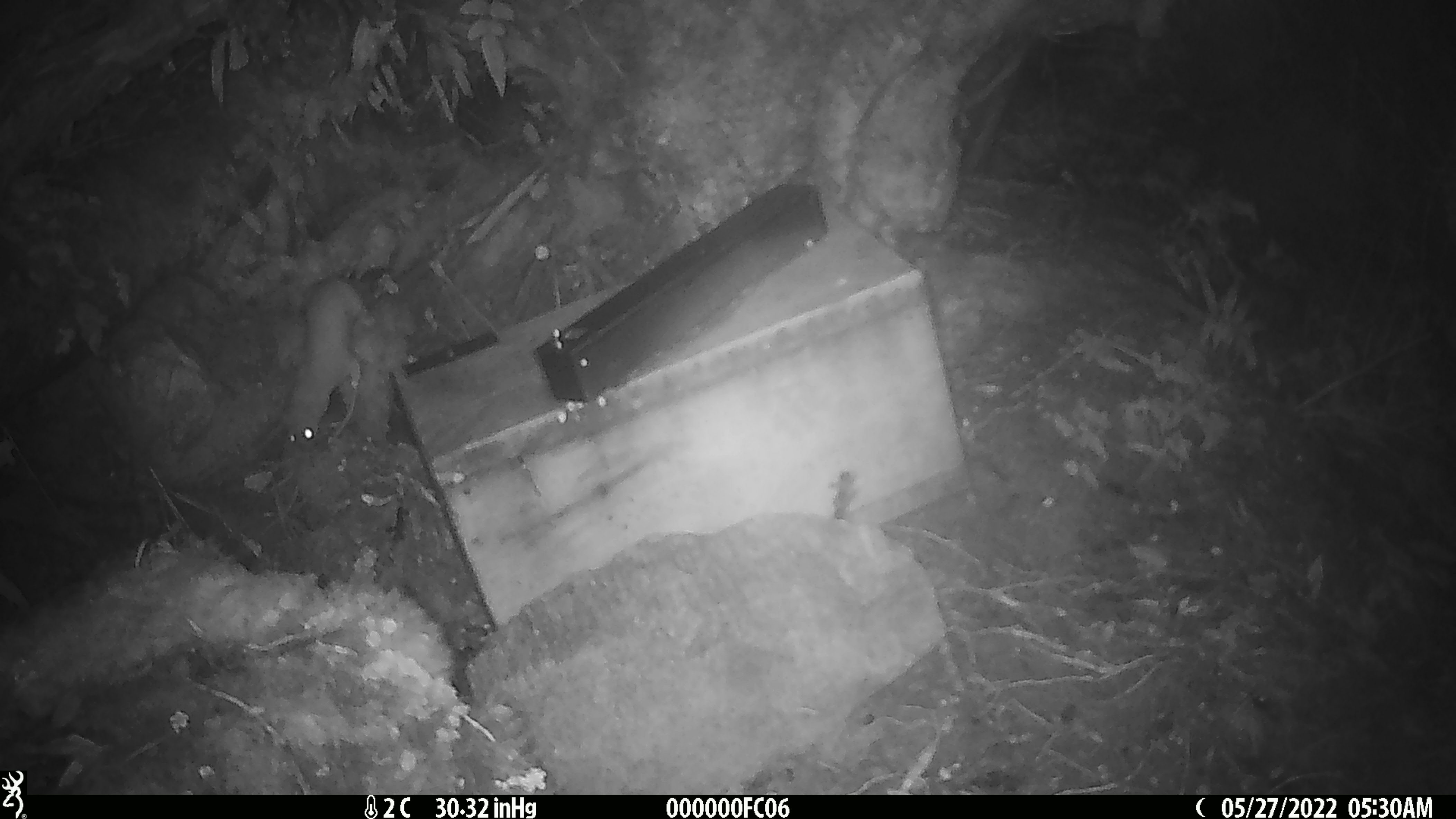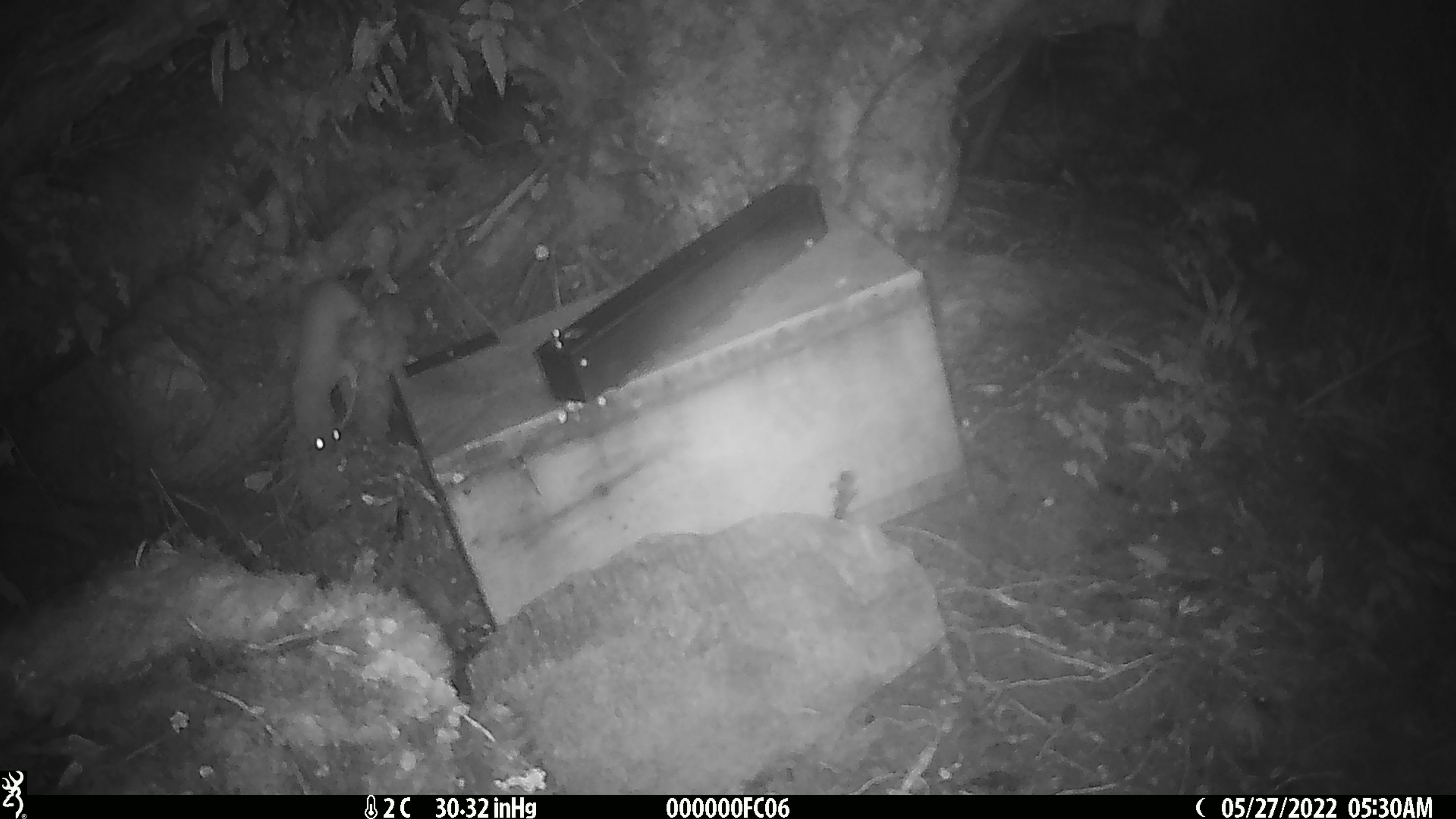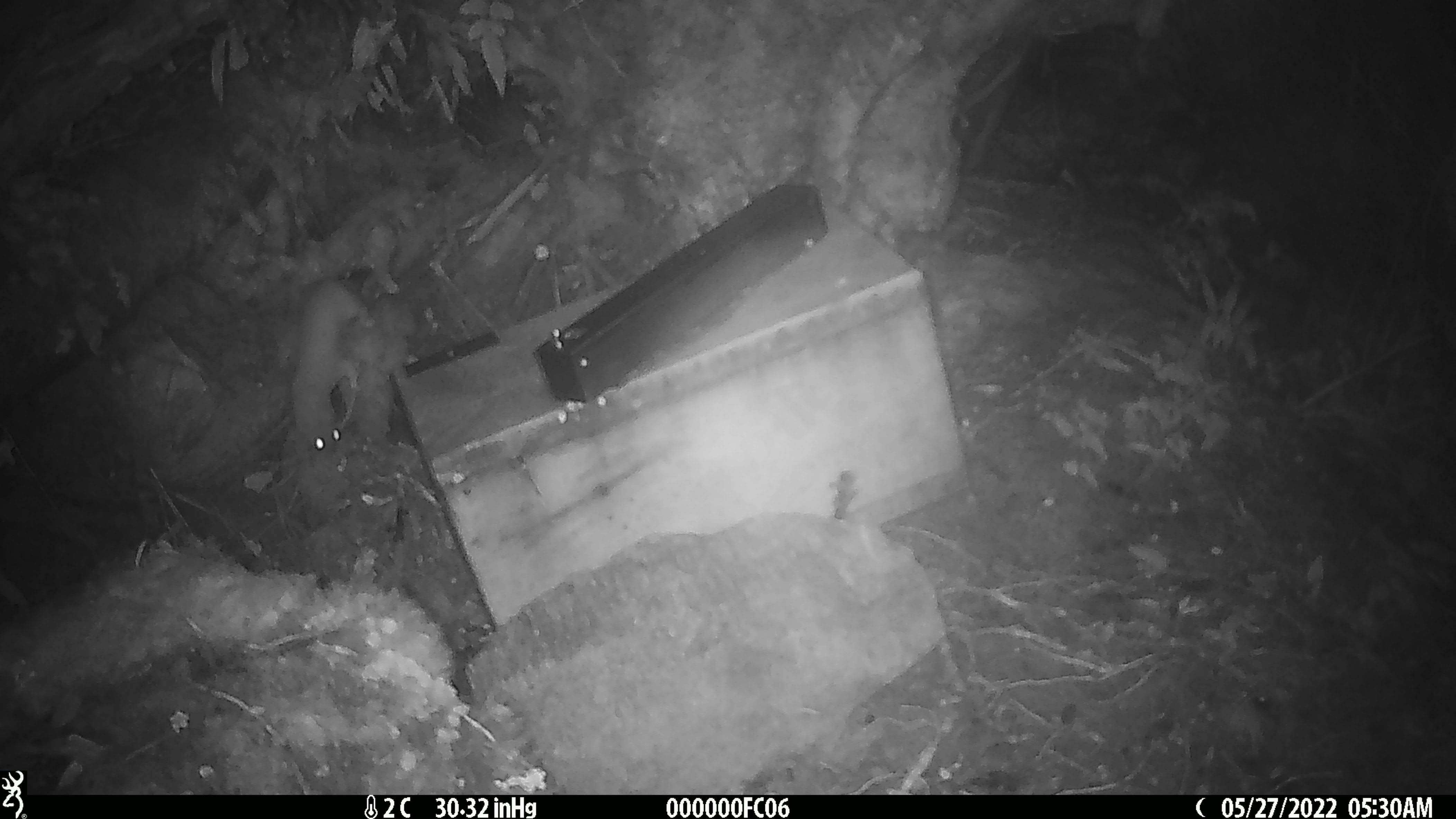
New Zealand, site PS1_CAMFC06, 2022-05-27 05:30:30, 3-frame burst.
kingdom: Animalia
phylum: Chordata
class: Mammalia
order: Carnivora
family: Mustelidae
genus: Mustela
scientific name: Mustela erminea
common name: stoat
Stoat (Mustela erminea).